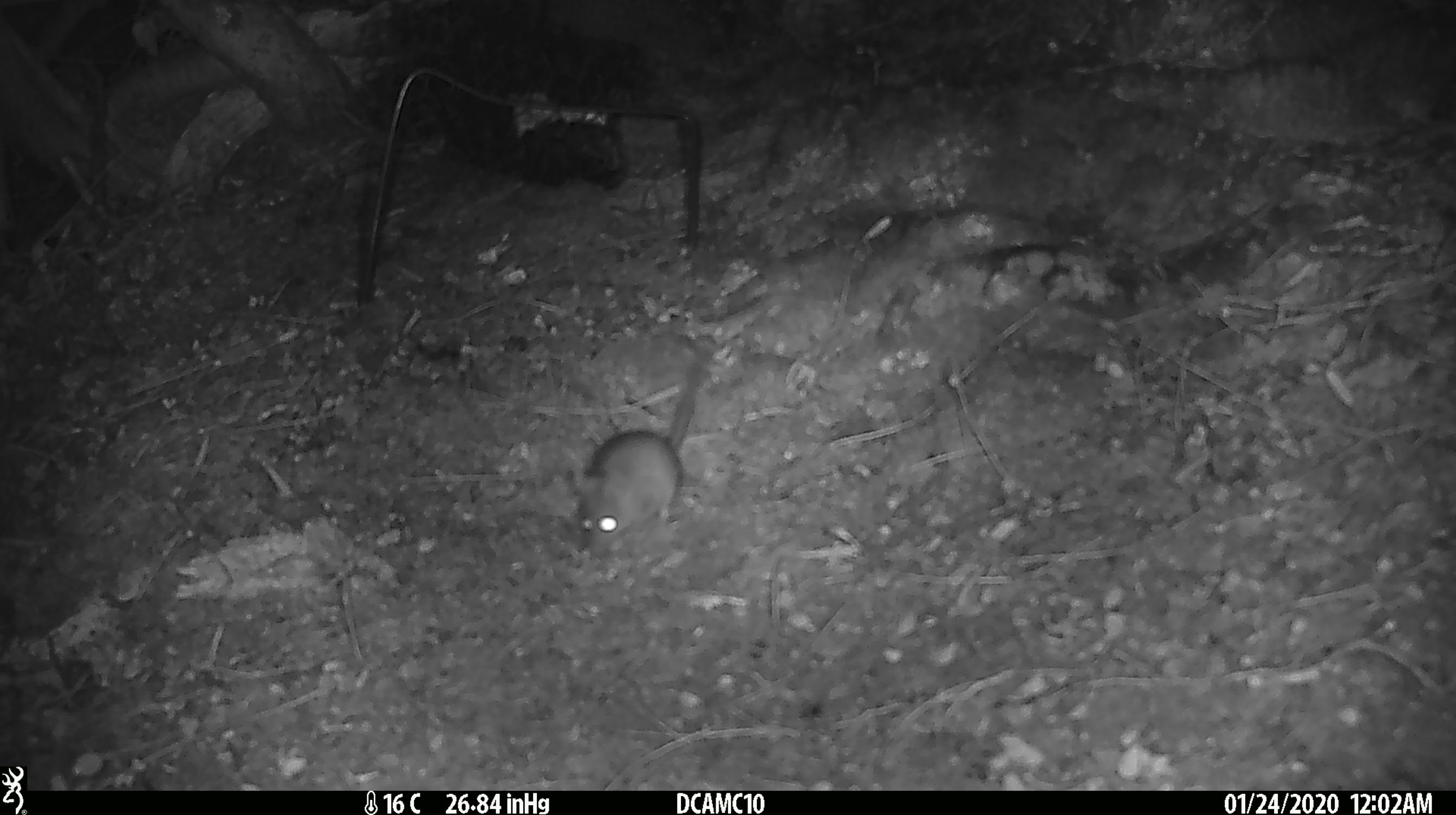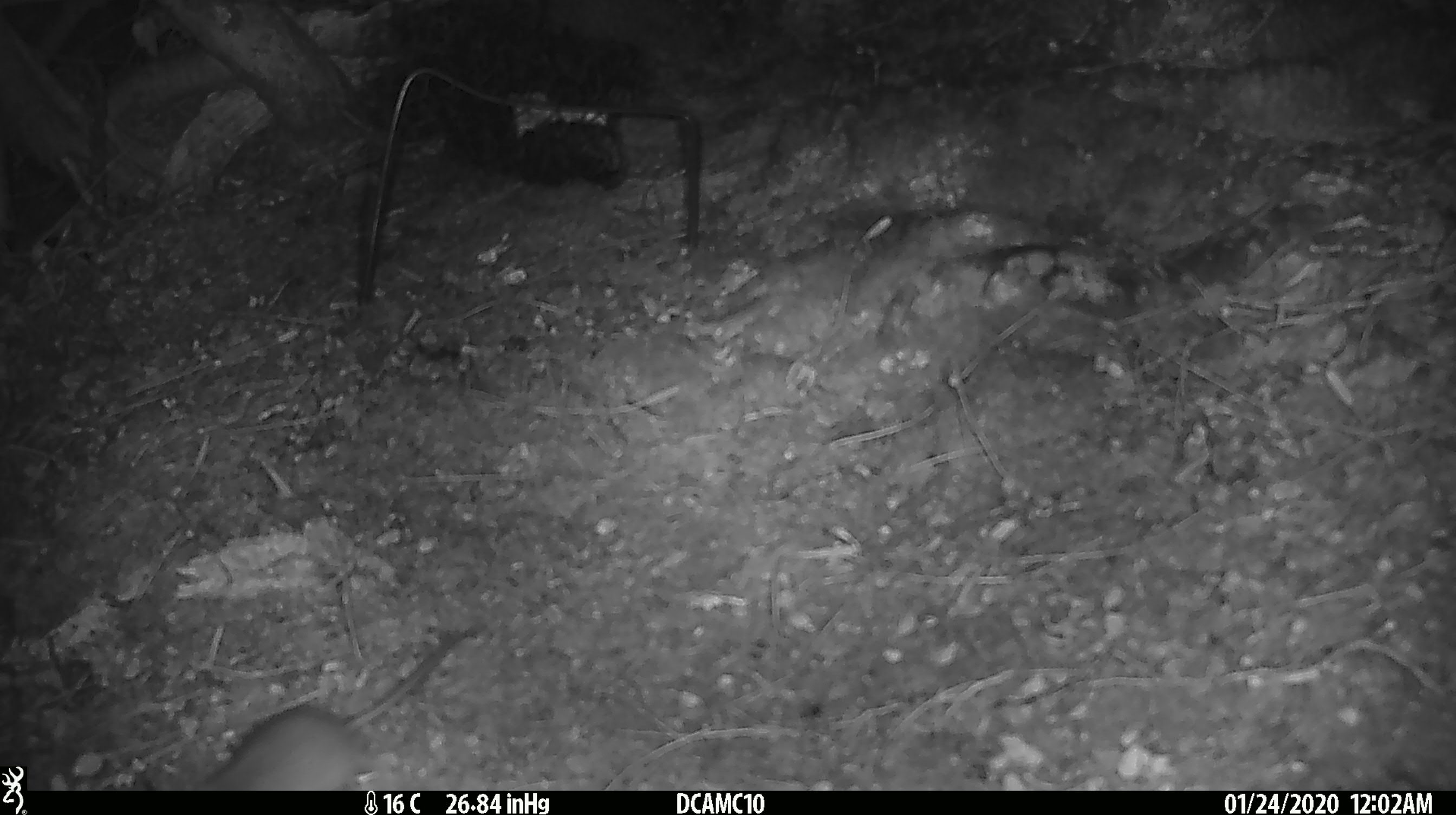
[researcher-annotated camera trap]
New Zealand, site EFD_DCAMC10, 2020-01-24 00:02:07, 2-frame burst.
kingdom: Animalia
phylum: Chordata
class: Mammalia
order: Rodentia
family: Muridae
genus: Mus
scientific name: Mus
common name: mouse